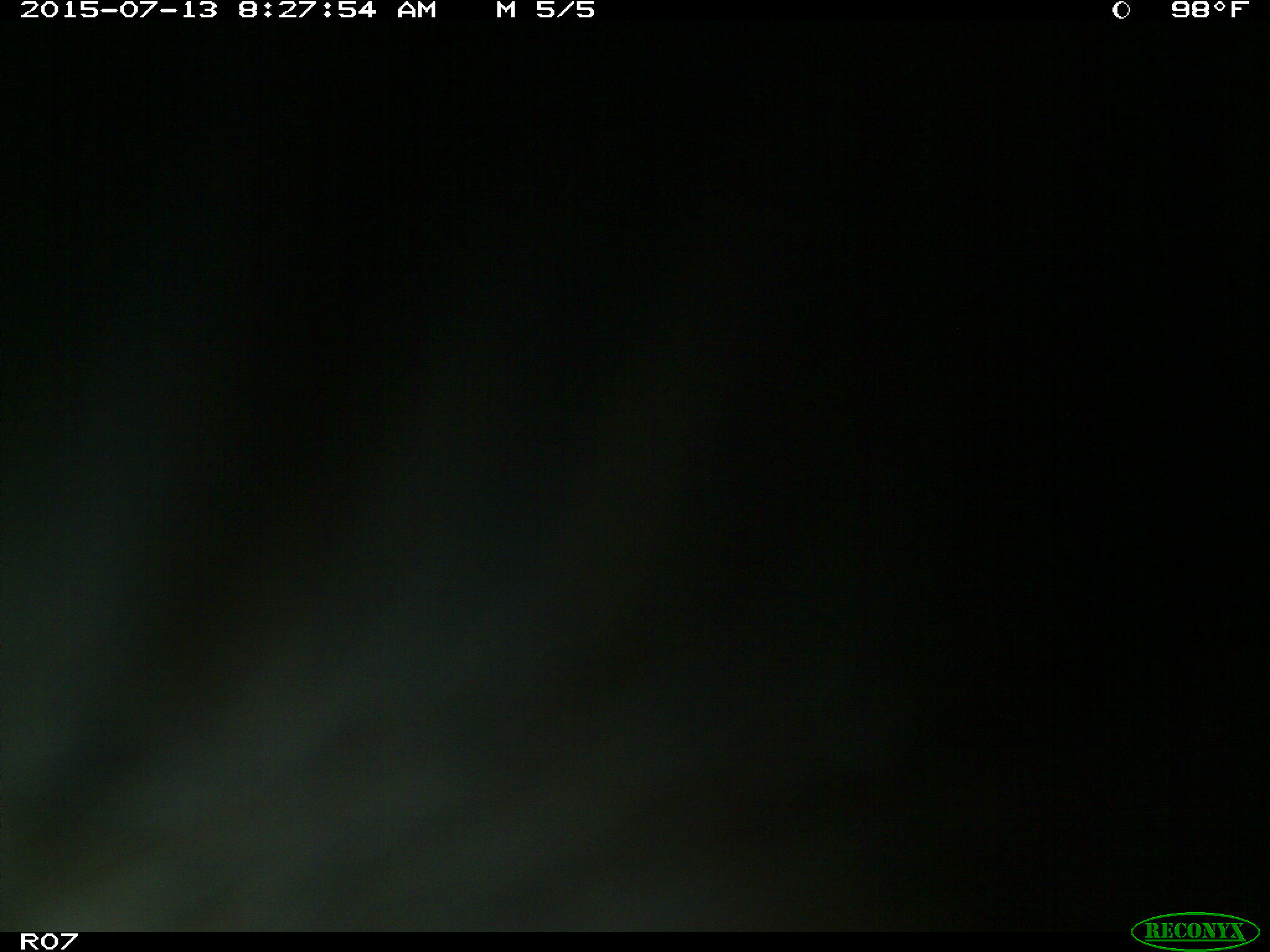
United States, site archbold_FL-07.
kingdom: Animalia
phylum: Chordata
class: Mammalia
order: Artiodactyla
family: Bovidae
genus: Bos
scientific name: Bos taurus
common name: domestic cow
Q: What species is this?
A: Bos taurus (domestic cow).